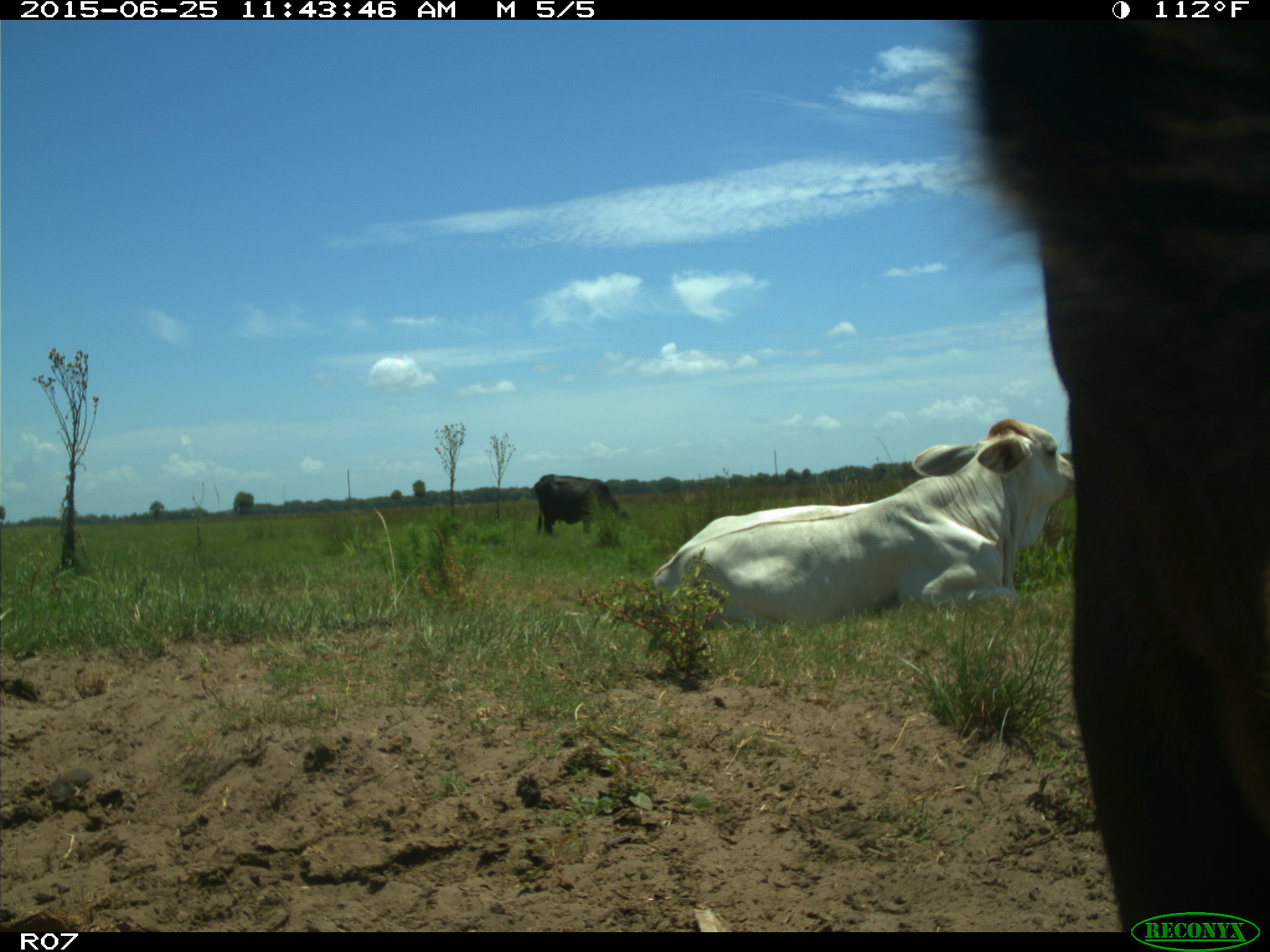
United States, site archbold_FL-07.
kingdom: Animalia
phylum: Chordata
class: Mammalia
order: Artiodactyla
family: Bovidae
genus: Bos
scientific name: Bos taurus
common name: domestic cow